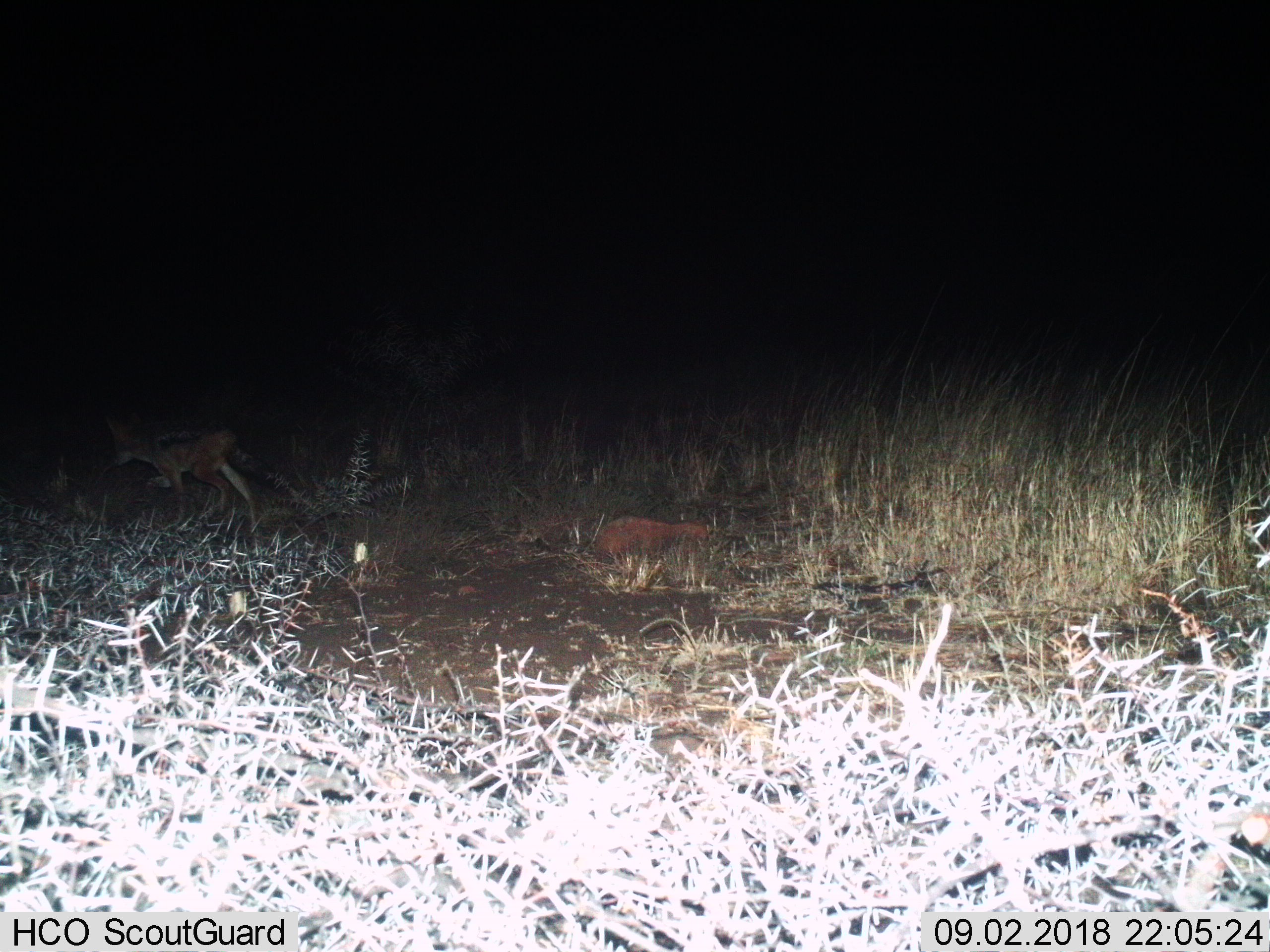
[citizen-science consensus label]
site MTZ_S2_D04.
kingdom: Animalia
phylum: Chordata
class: Mammalia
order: Carnivora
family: Canidae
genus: Lupulella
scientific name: Lupulella mesomelas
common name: black-backed jackal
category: jackalblackbacked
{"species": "jackalblackbacked (black-backed jackal) (Lupulella mesomelas)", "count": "1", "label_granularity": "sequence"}